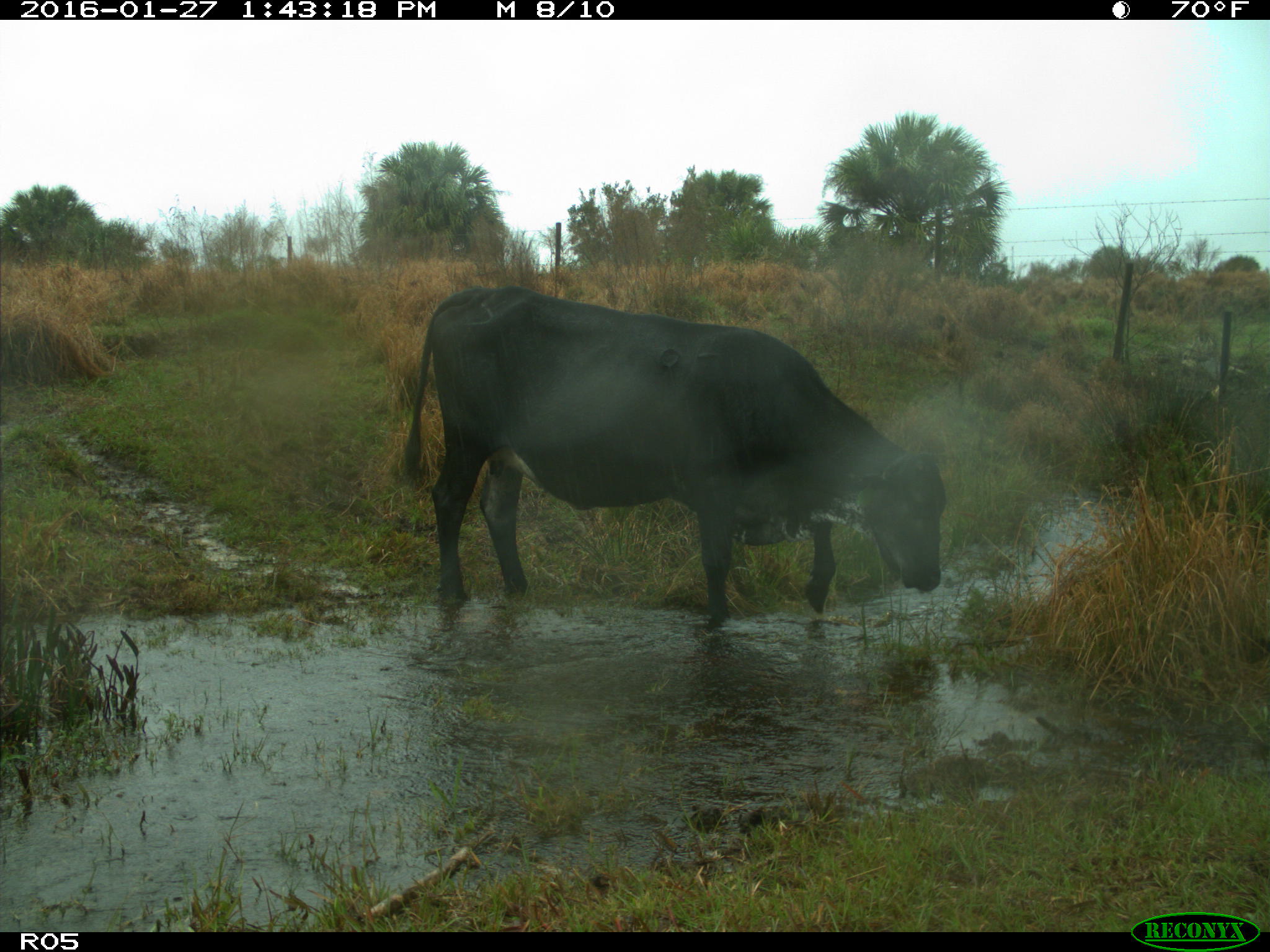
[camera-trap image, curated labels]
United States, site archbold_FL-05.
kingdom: Animalia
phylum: Chordata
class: Mammalia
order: Artiodactyla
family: Bovidae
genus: Bos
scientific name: Bos taurus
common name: domestic cow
Bos taurus (domestic cow).